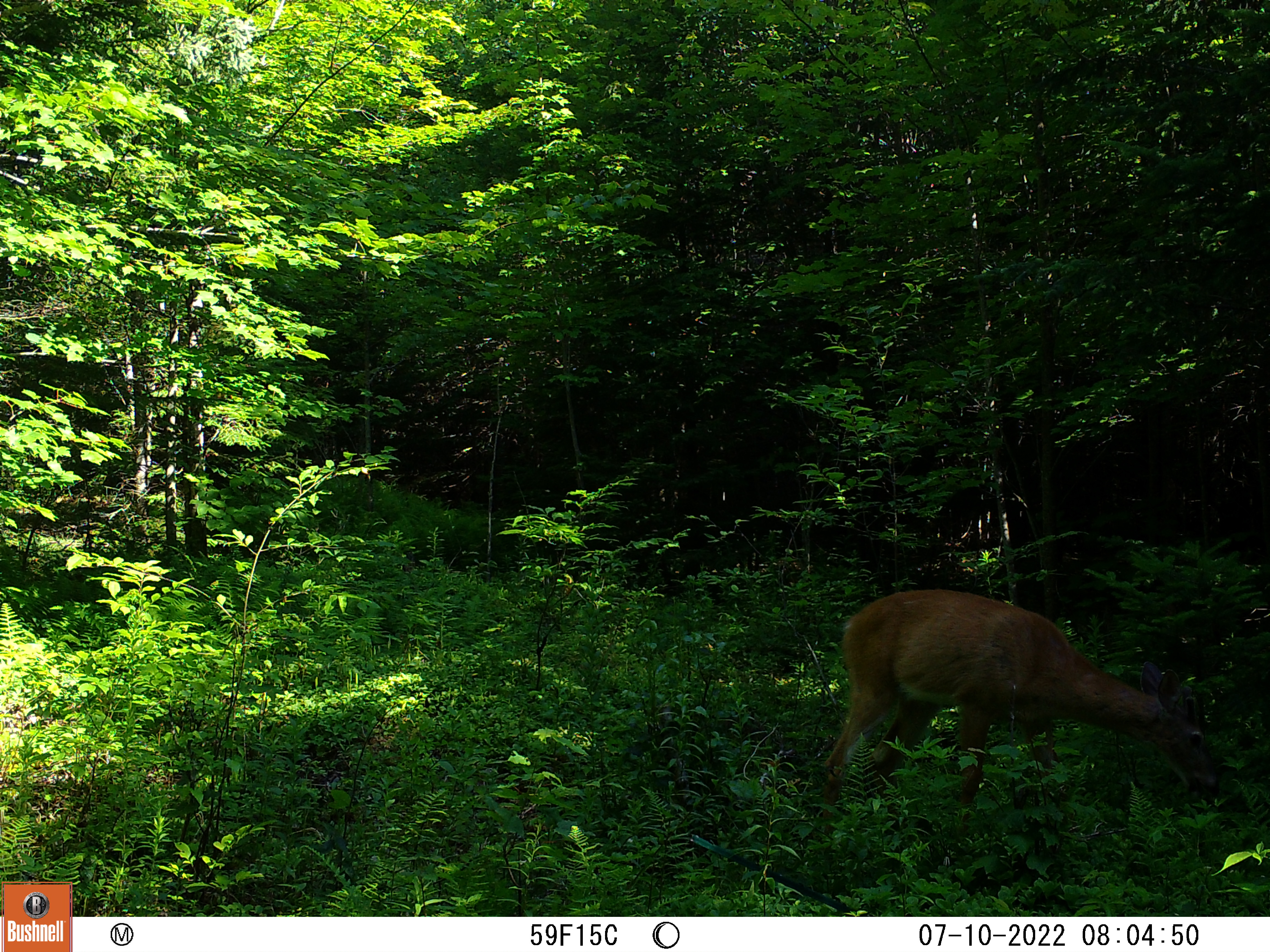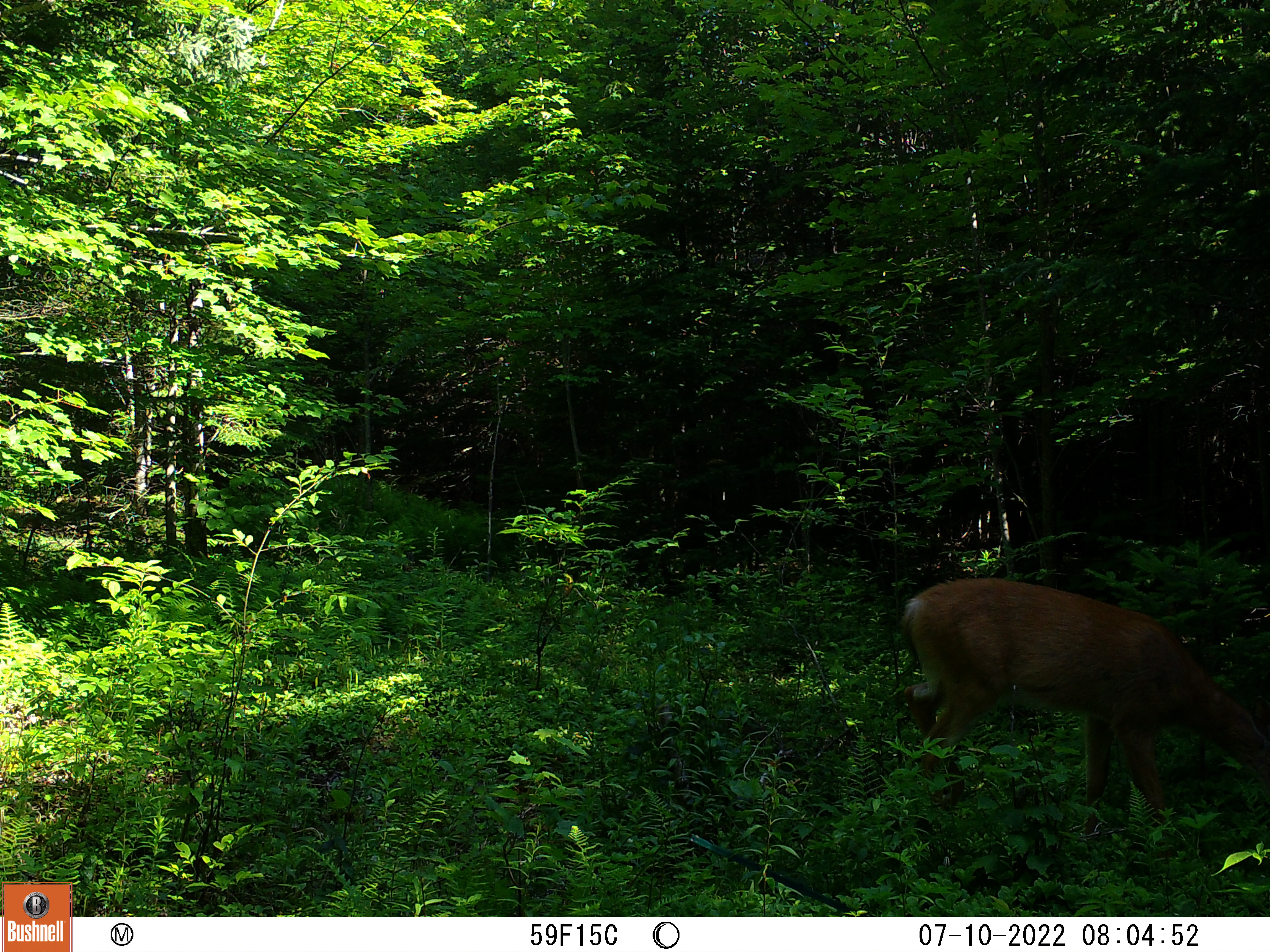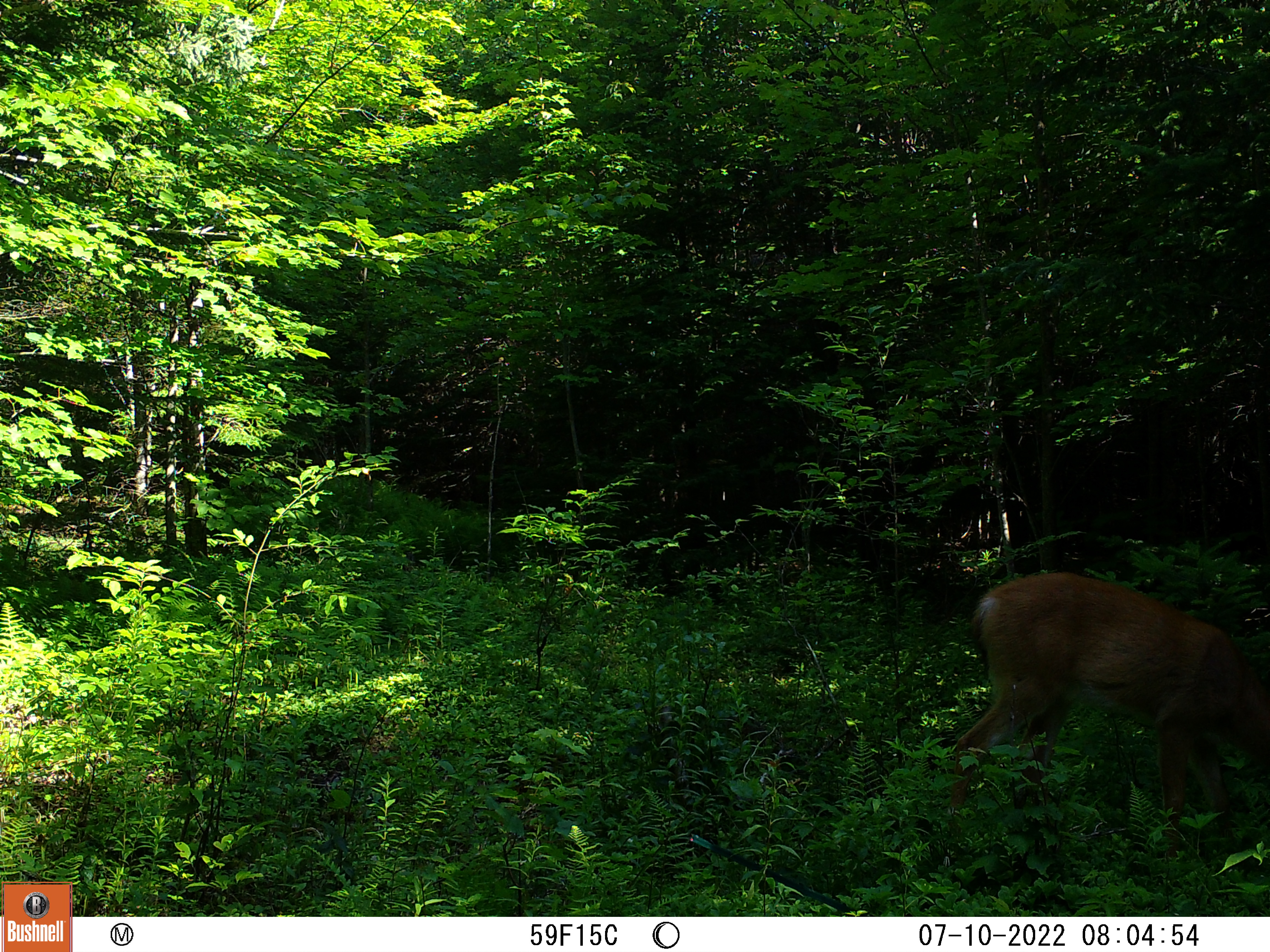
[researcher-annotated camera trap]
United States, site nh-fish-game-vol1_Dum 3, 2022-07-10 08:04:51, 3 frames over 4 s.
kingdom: Animalia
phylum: Chordata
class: Mammalia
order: Artiodactyla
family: Cervidae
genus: Odocoileus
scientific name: Odocoileus virginianus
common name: white-tailed deer